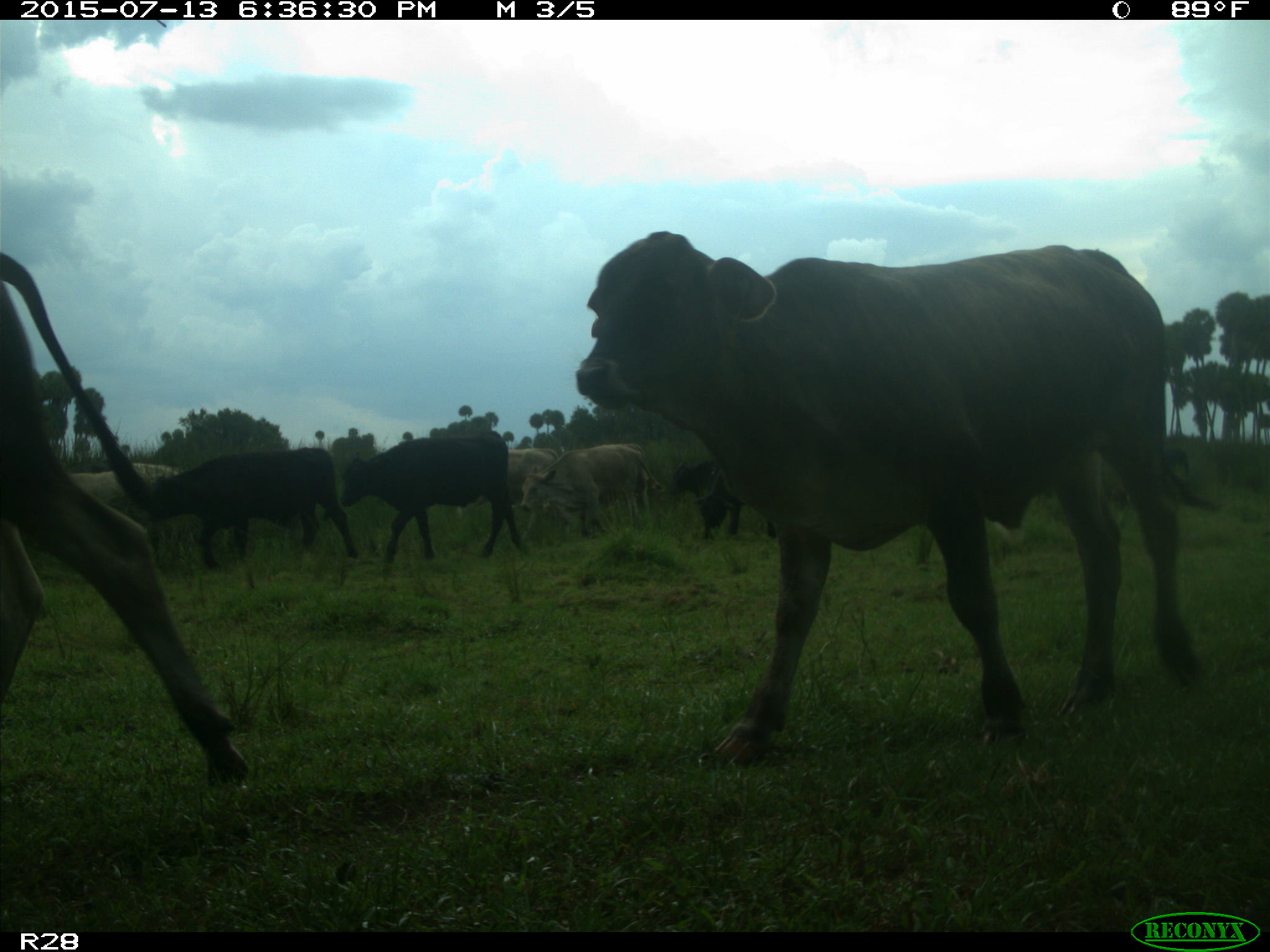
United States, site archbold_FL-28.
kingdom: Animalia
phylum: Chordata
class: Mammalia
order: Artiodactyla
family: Bovidae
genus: Bos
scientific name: Bos taurus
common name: domestic cow